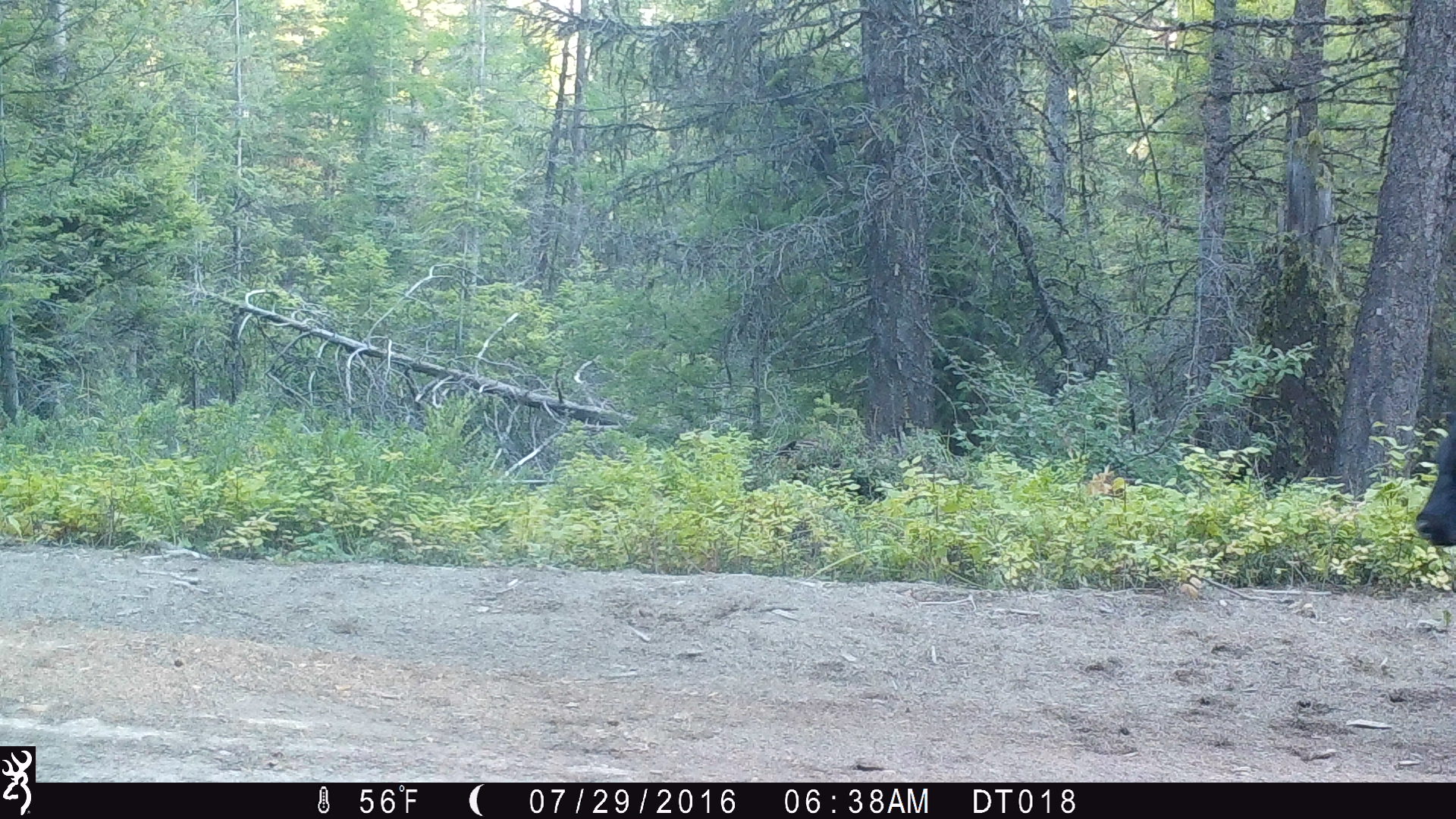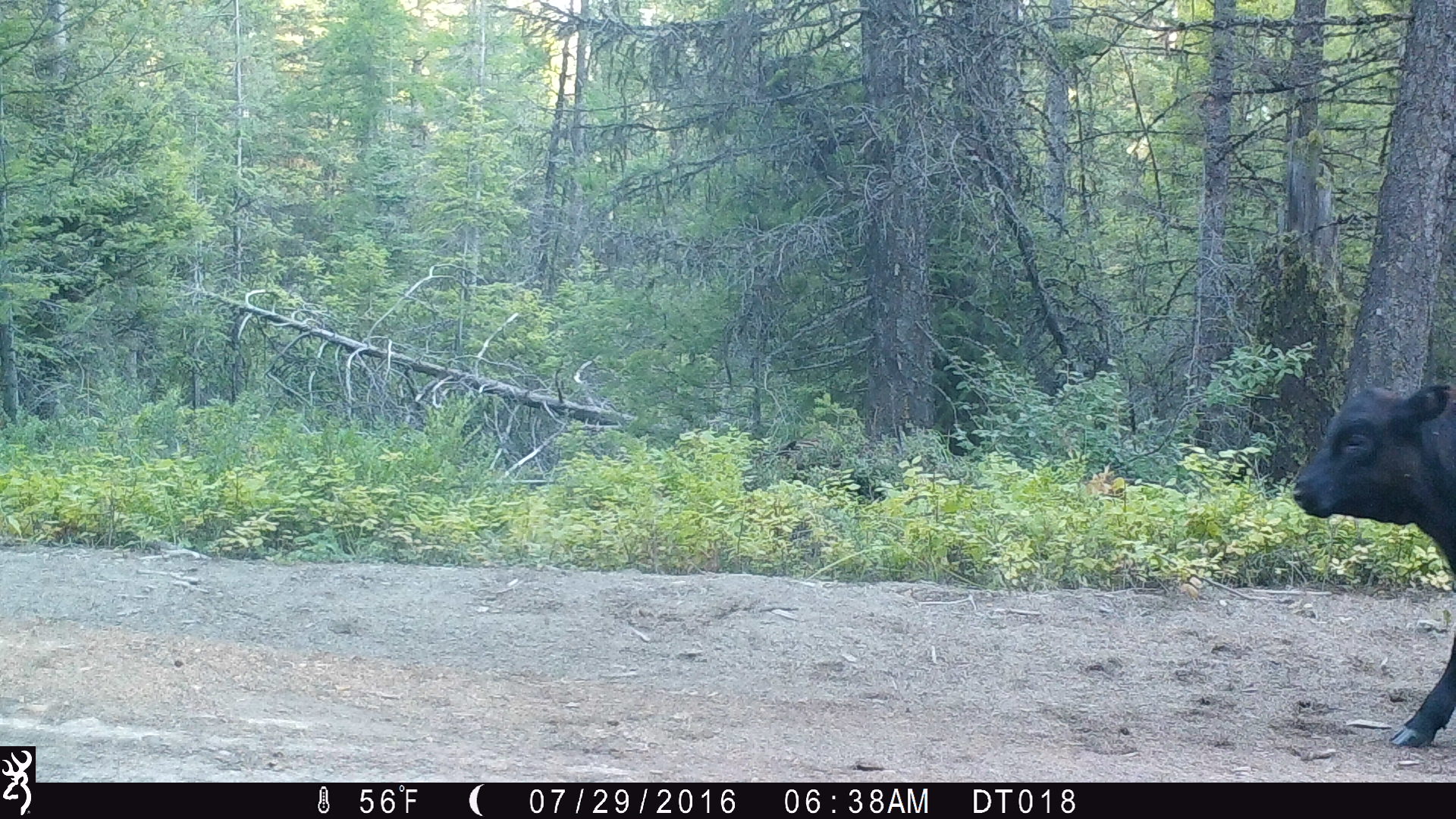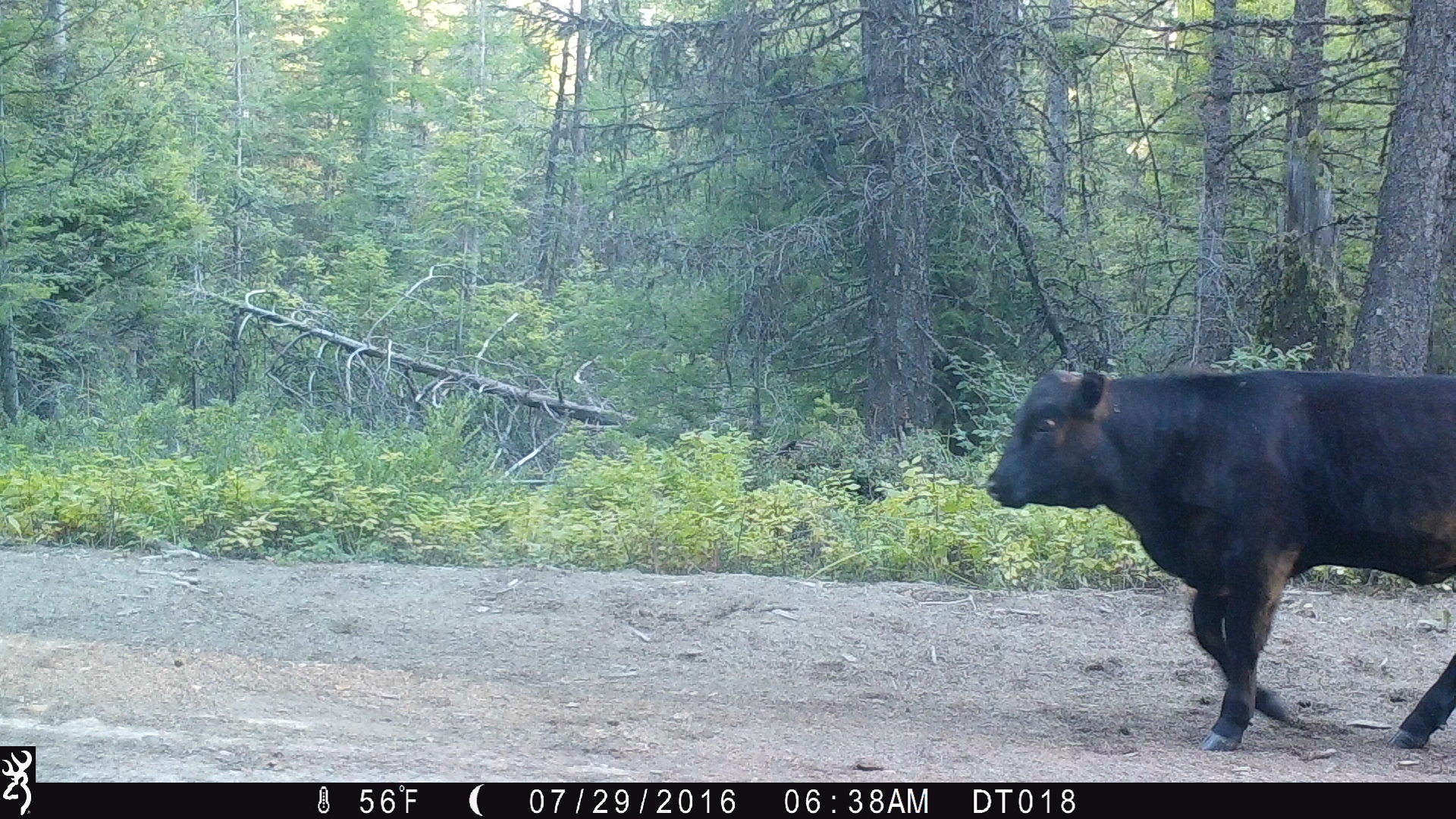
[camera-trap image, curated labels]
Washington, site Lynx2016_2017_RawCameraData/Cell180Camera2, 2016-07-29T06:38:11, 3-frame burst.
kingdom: Animalia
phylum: Chordata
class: Mammalia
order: Artiodactyla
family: Bovidae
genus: Bos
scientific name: Bos taurus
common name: domestic cattle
Domestic cattle (Bos taurus). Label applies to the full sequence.